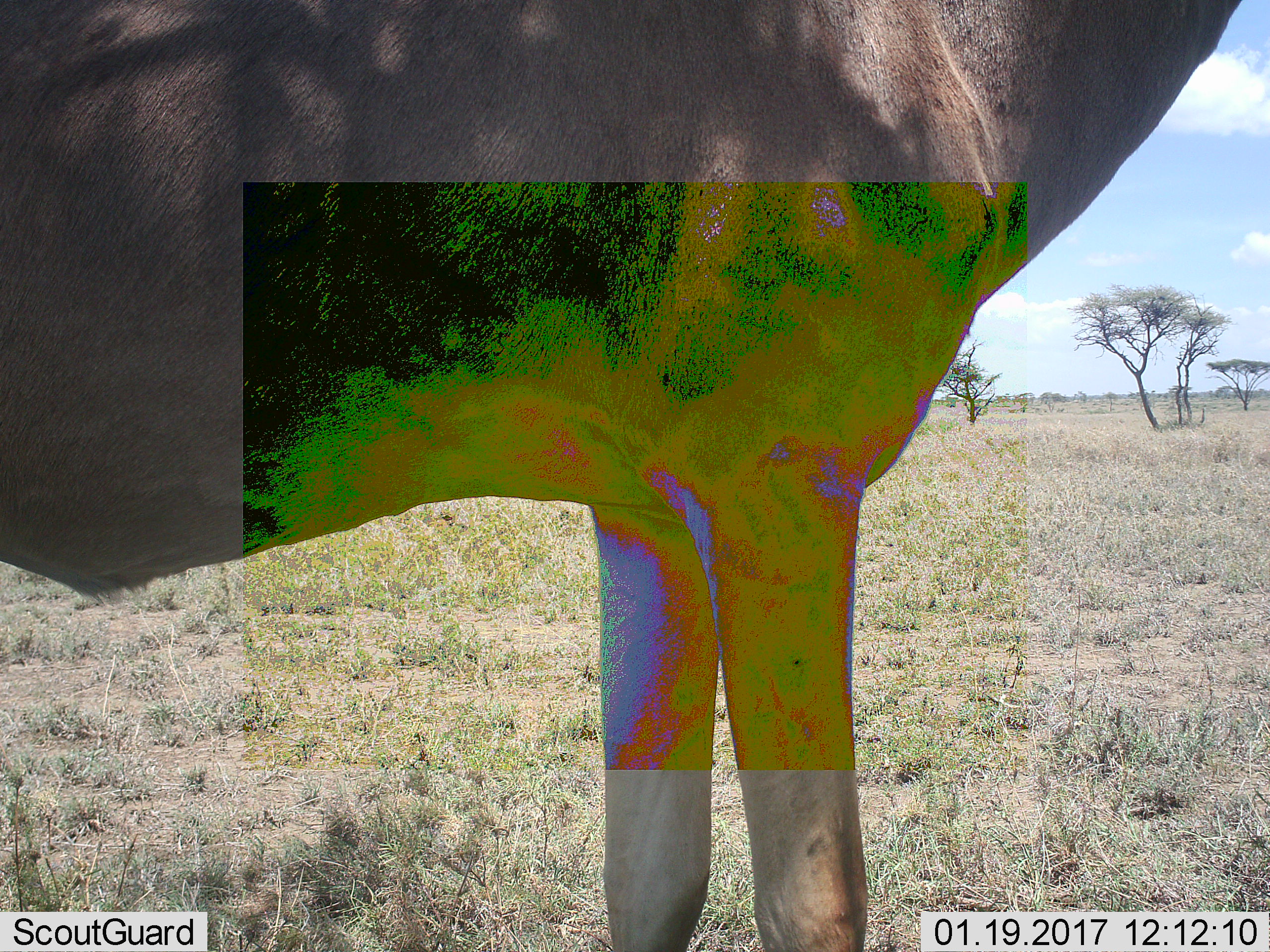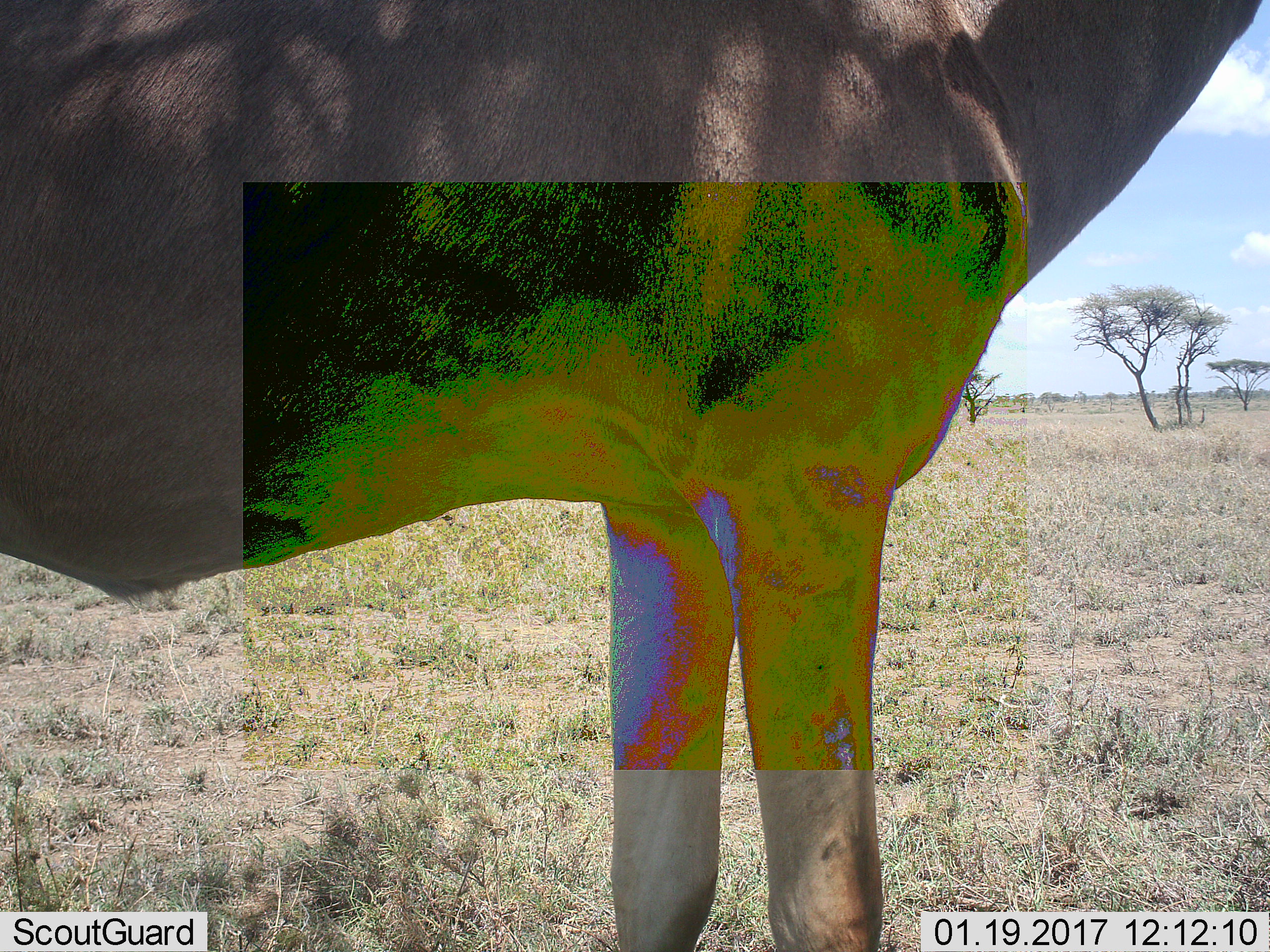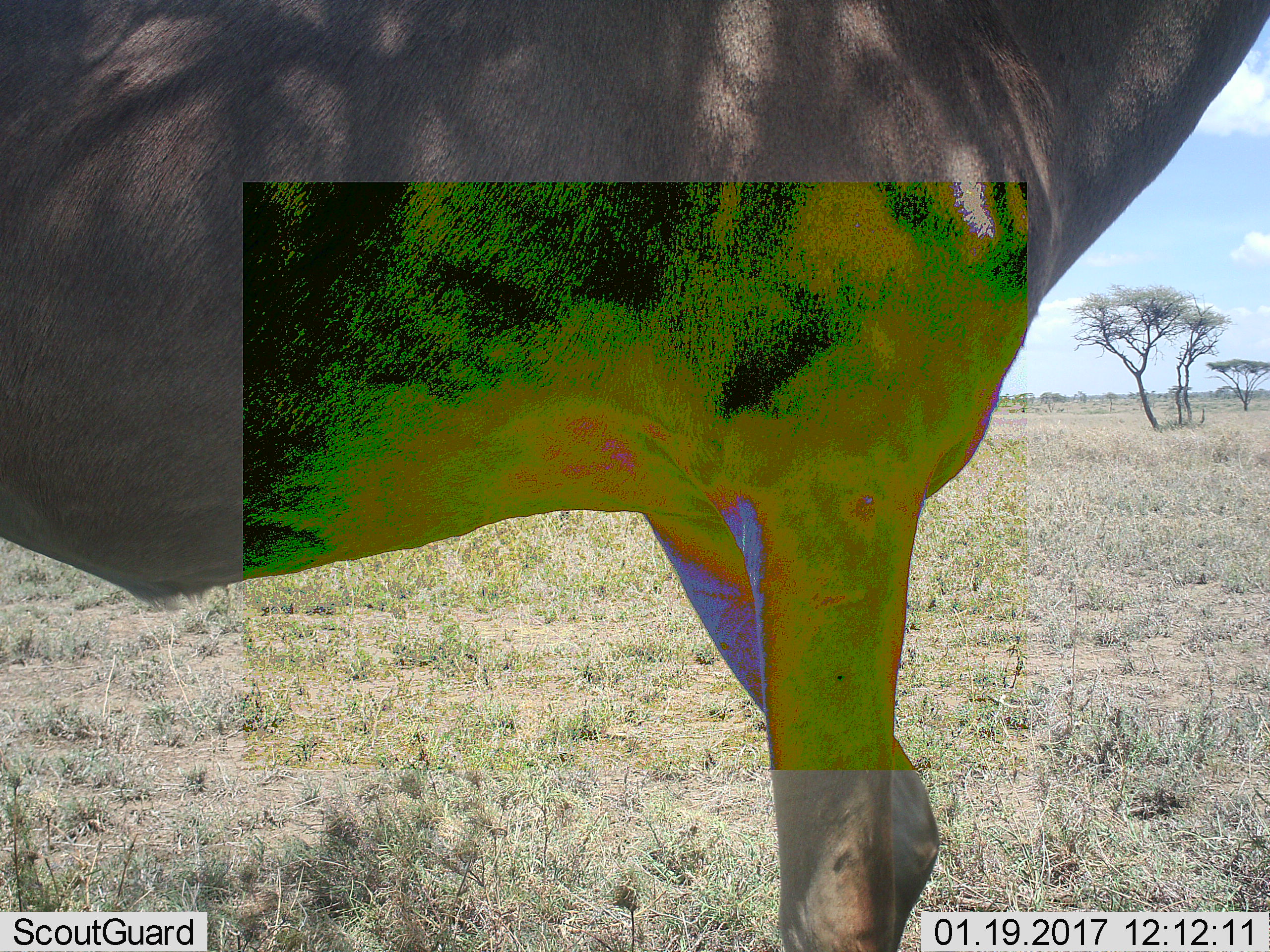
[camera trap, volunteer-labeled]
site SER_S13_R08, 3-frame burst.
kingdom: Animalia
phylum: Chordata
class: Mammalia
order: Artiodactyla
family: Bovidae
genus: Alcelaphus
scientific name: Alcelaphus buselaphus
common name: hartebeest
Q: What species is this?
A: Hartebeest (Alcelaphus buselaphus).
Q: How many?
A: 1.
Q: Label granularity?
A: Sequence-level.